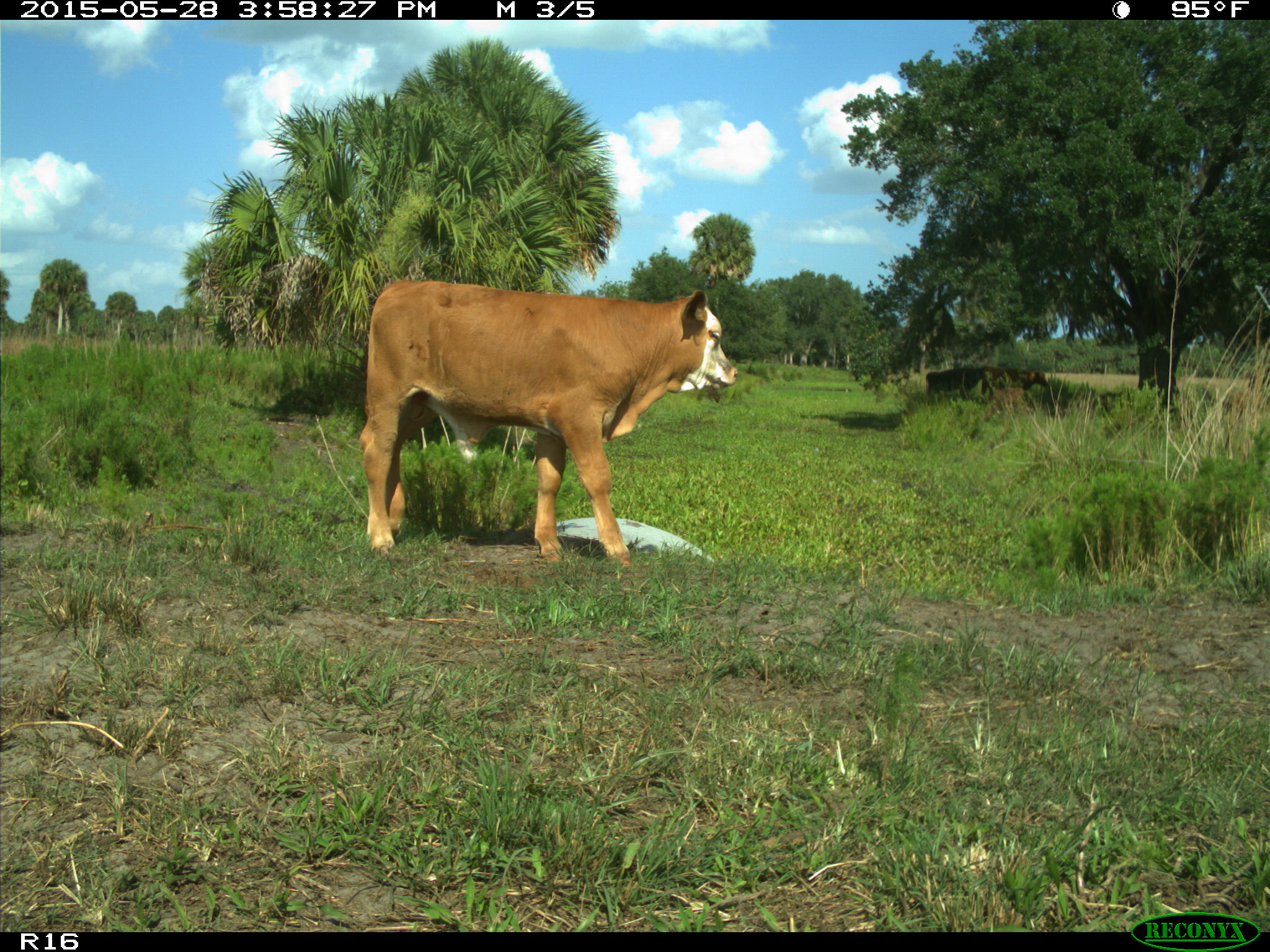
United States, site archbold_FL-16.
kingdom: Animalia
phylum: Chordata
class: Mammalia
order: Artiodactyla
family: Bovidae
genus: Bos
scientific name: Bos taurus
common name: domestic cow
Bos taurus (domestic cow).